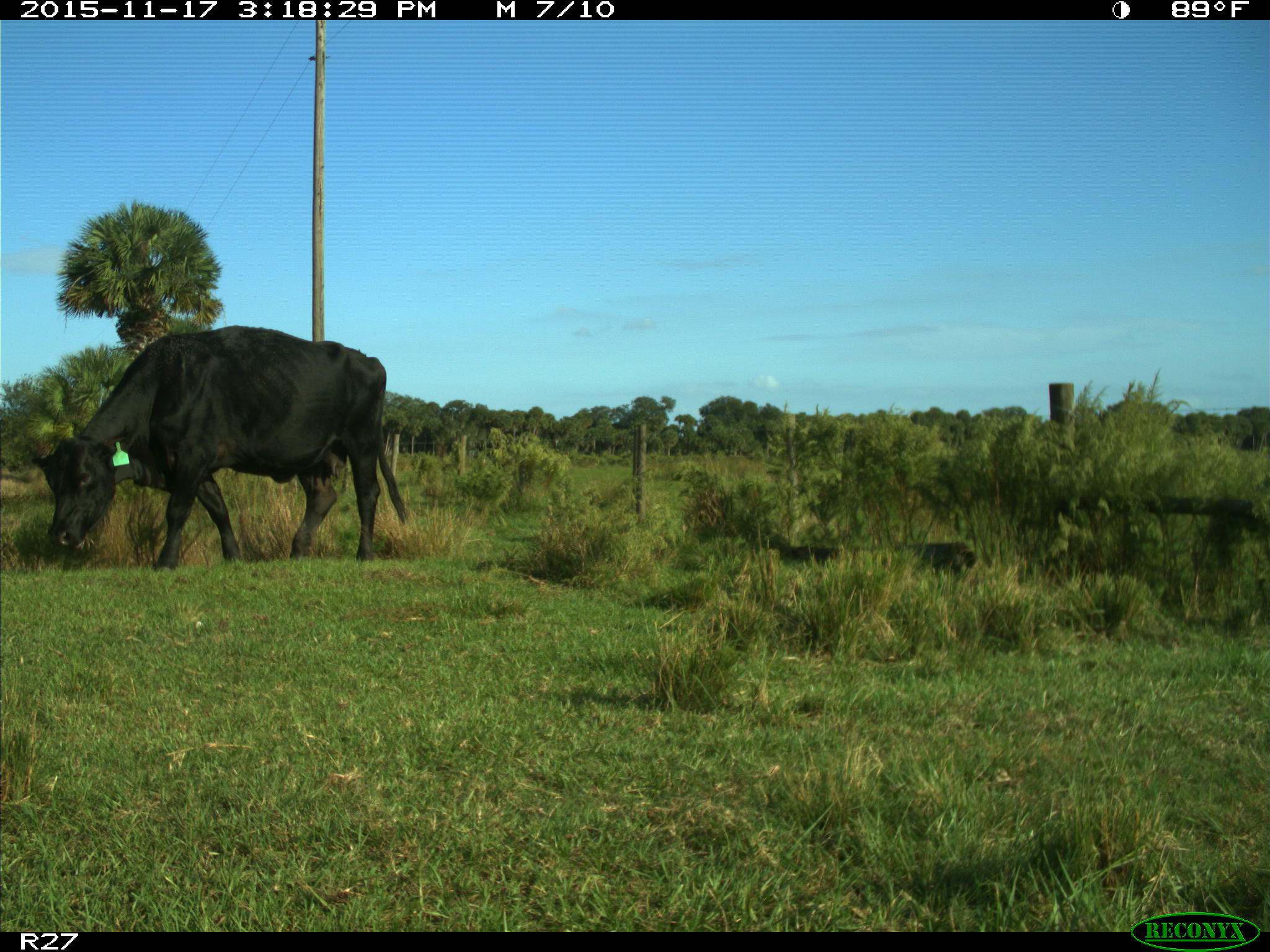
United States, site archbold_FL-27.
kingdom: Animalia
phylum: Chordata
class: Mammalia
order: Artiodactyla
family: Bovidae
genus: Bos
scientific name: Bos taurus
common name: domestic cow